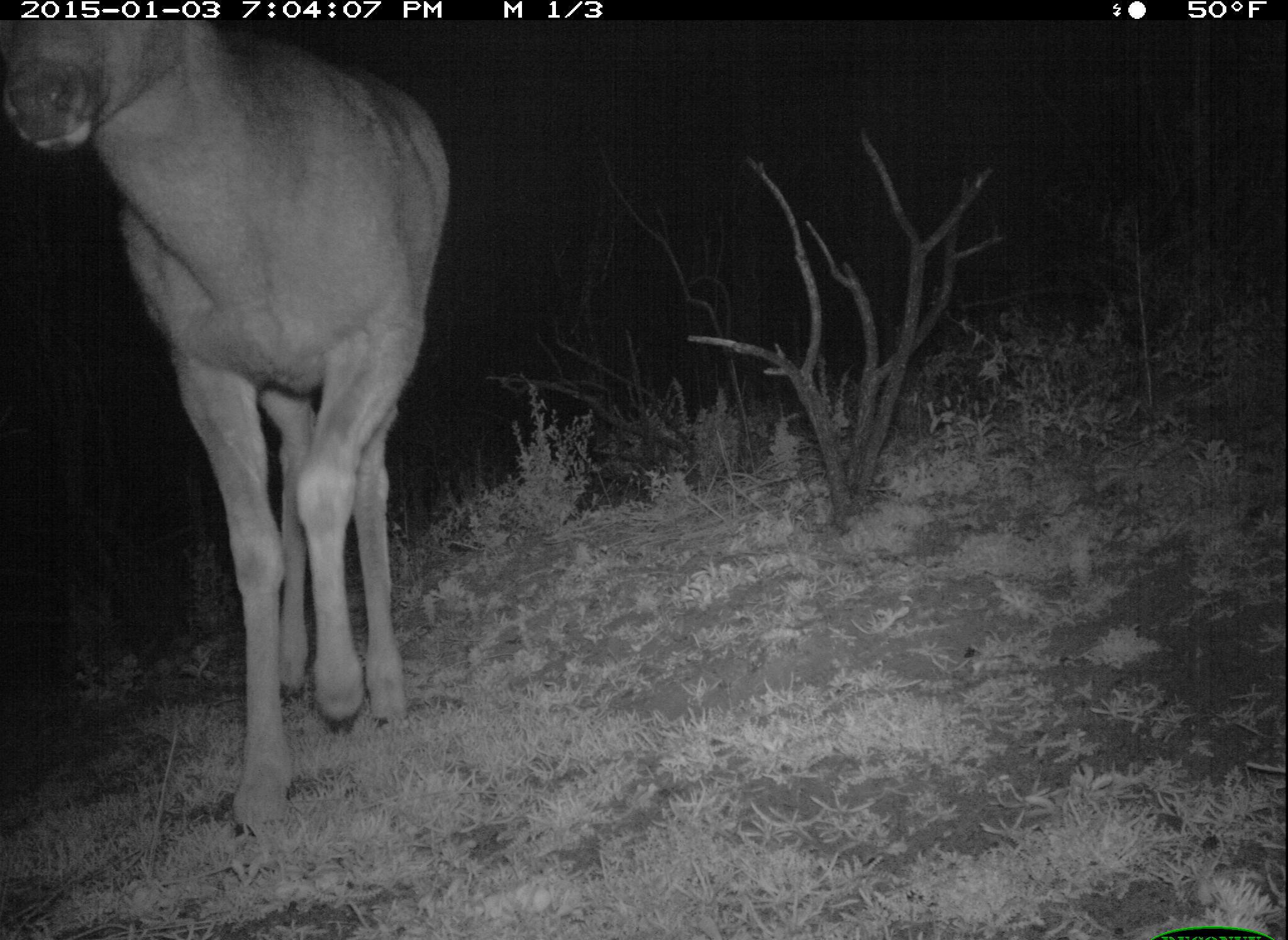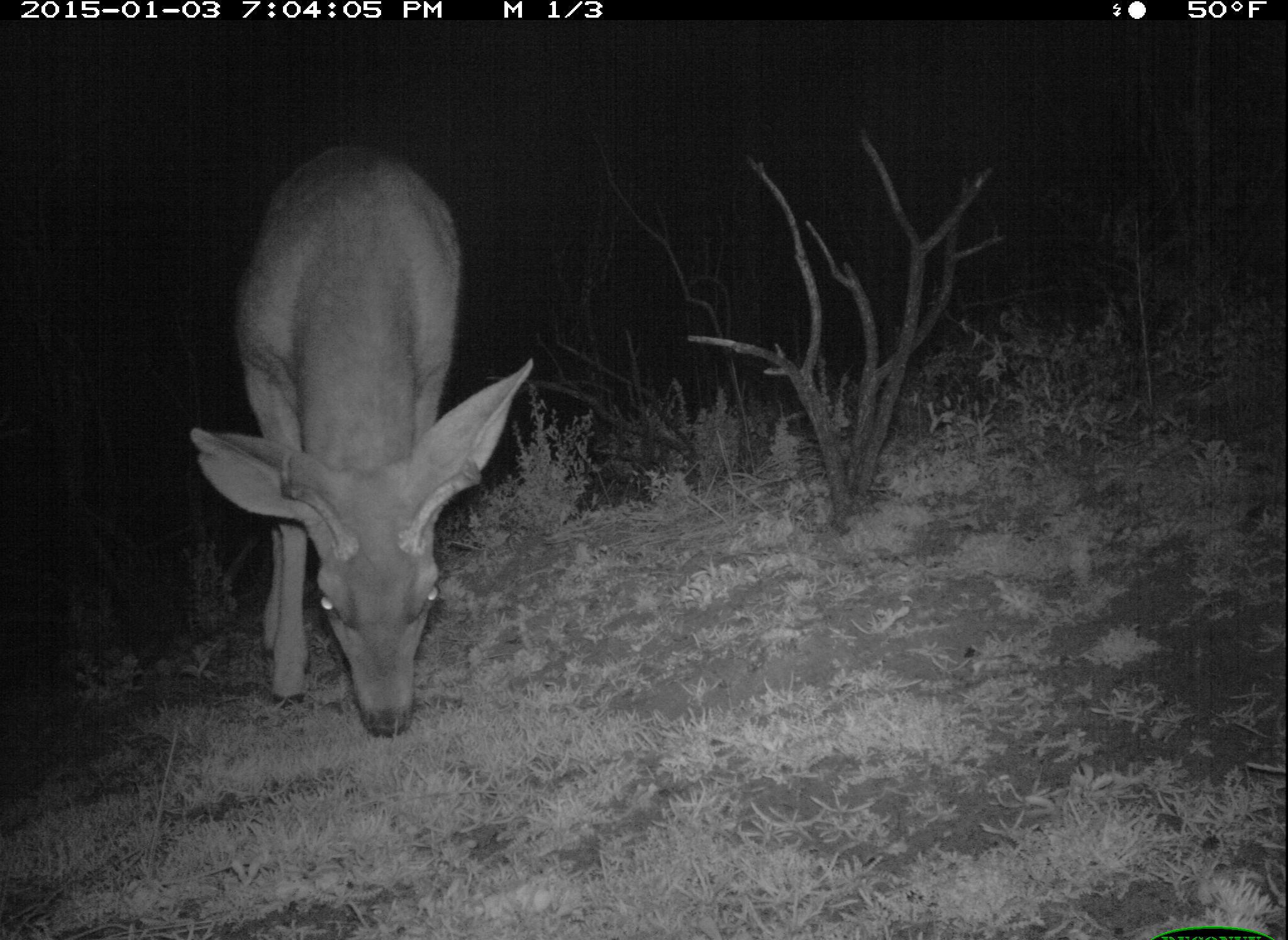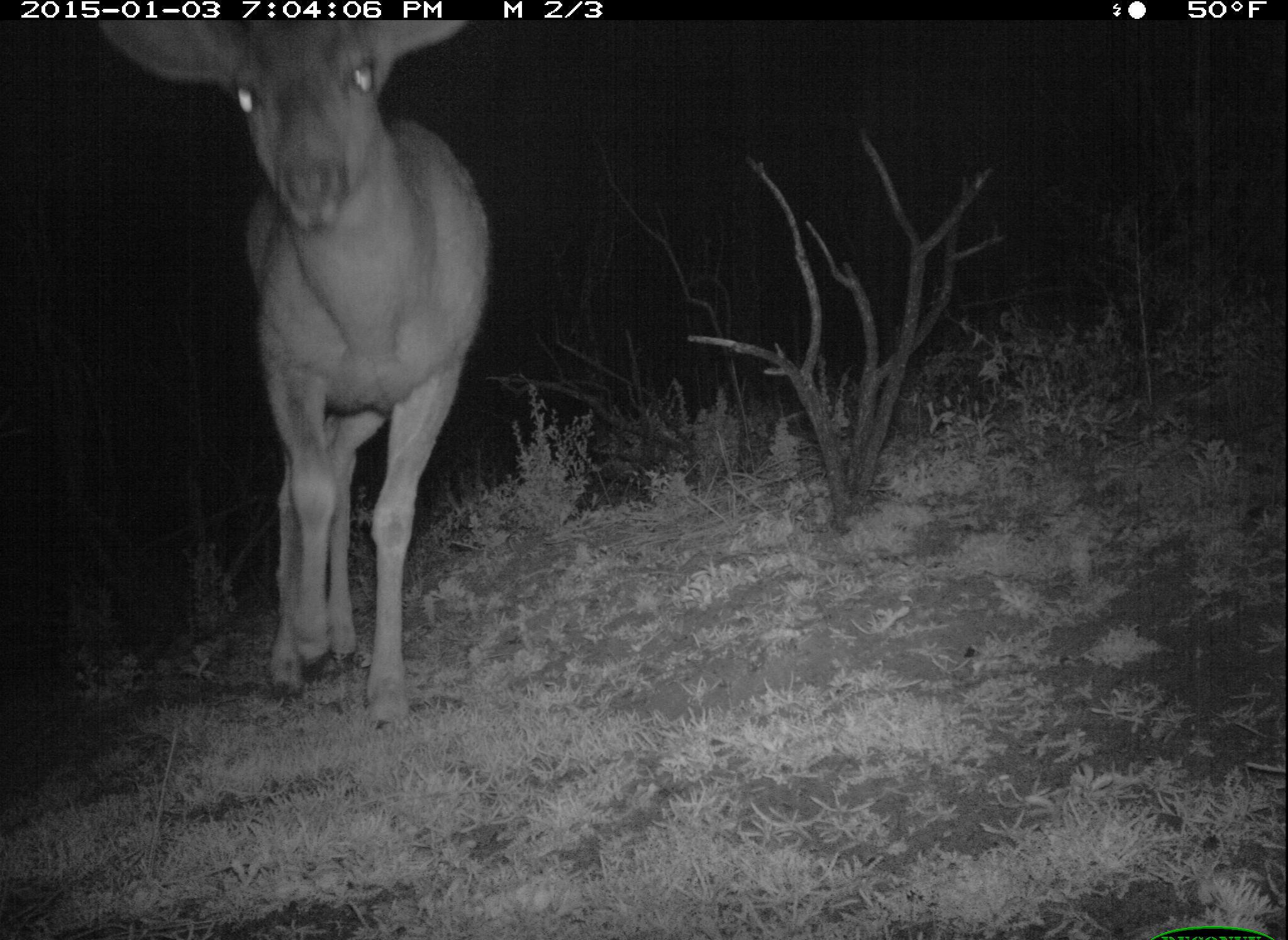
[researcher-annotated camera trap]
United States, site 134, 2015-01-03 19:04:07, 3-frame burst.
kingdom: Animalia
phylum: Chordata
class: Mammalia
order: Artiodactyla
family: Cervidae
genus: Odocoileus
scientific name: Odocoileus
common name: deer